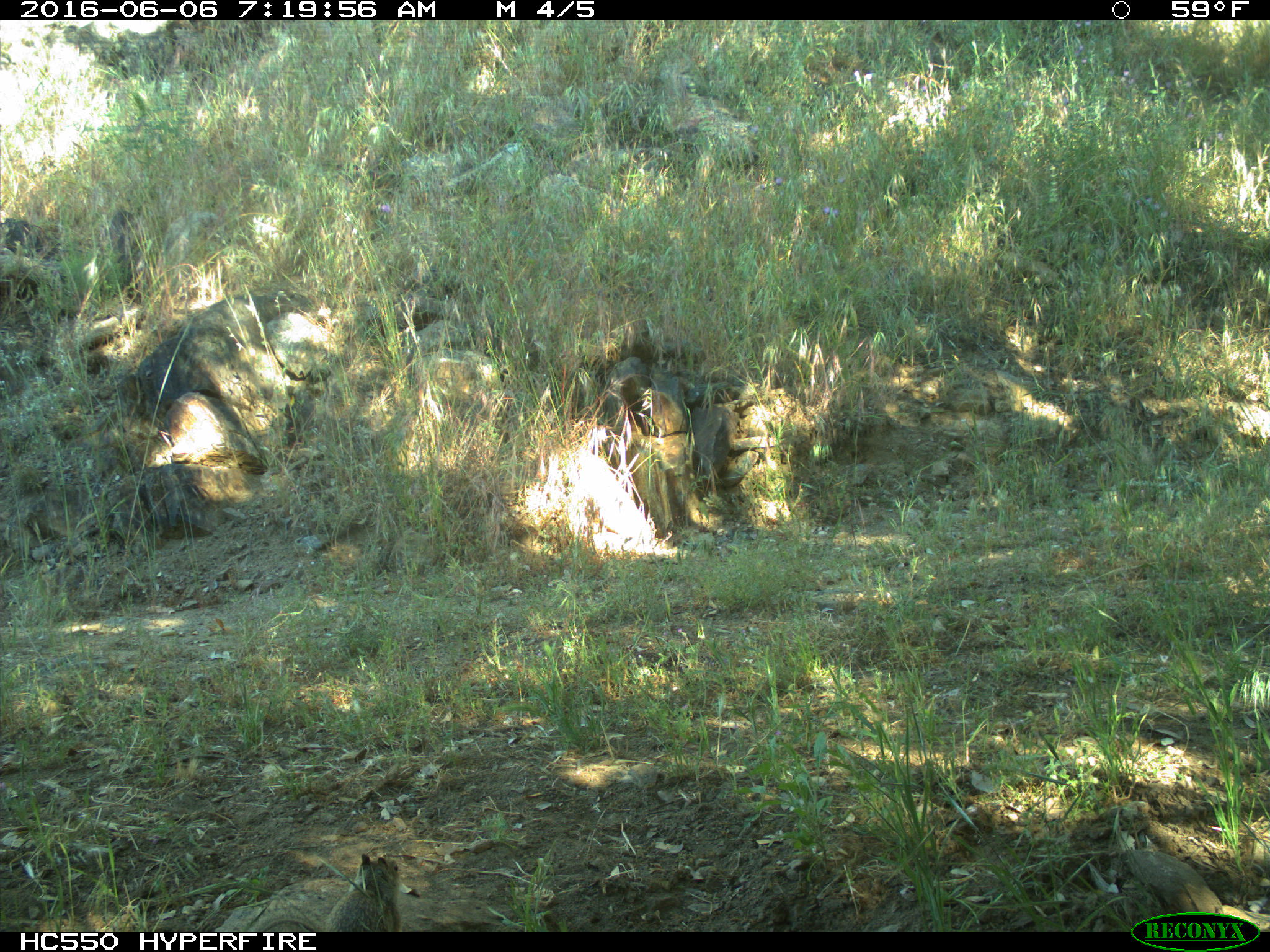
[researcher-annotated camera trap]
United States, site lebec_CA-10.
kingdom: Animalia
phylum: Chordata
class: Mammalia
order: Rodentia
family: Sciuridae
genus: Otospermophilus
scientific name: Otospermophilus beecheyi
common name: california ground squirrel